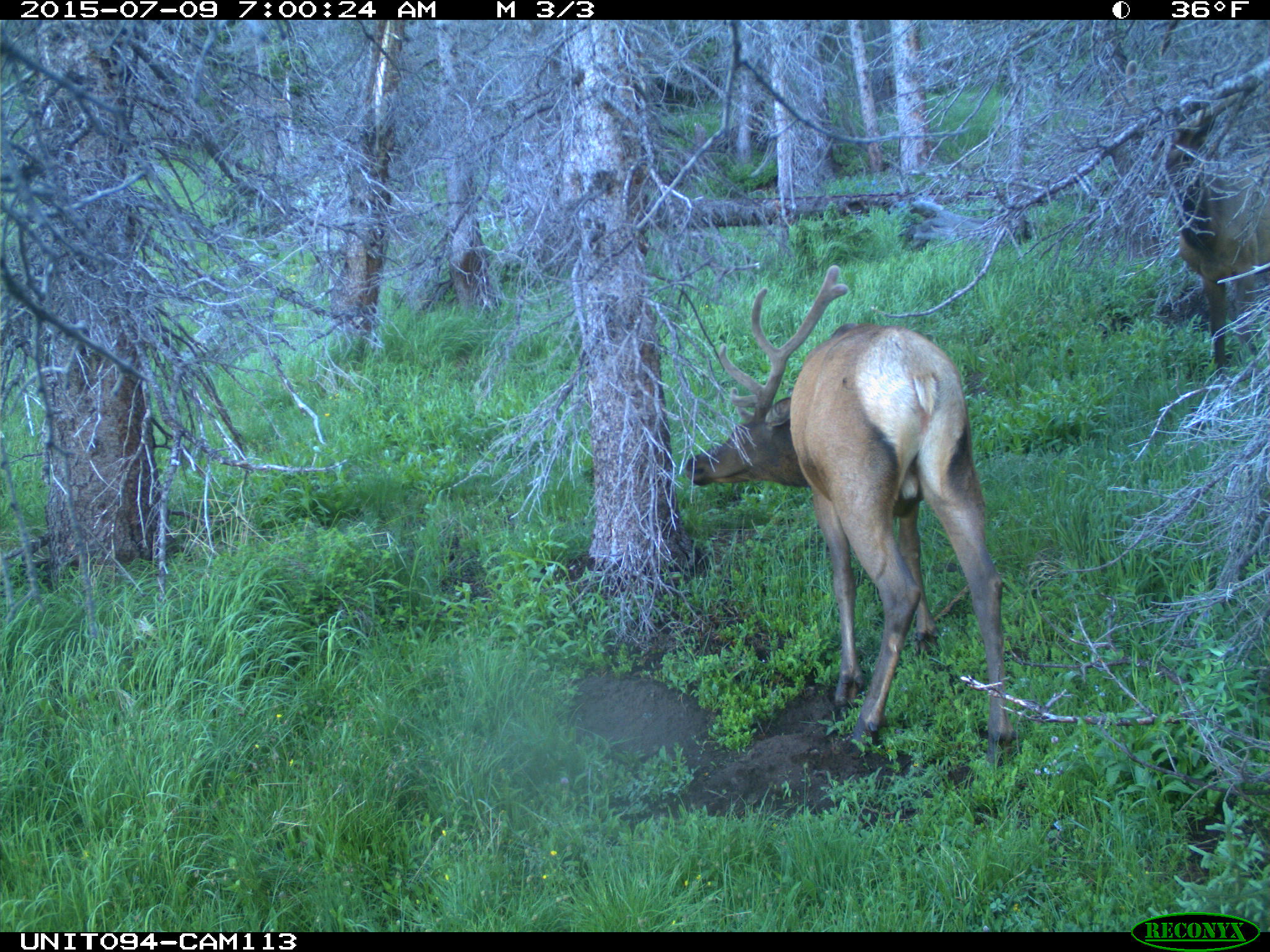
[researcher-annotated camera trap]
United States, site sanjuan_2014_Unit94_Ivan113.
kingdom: Animalia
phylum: Chordata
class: Mammalia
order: Artiodactyla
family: Cervidae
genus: Cervus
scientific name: Cervus elaphus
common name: red deer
Cervus elaphus (red deer).